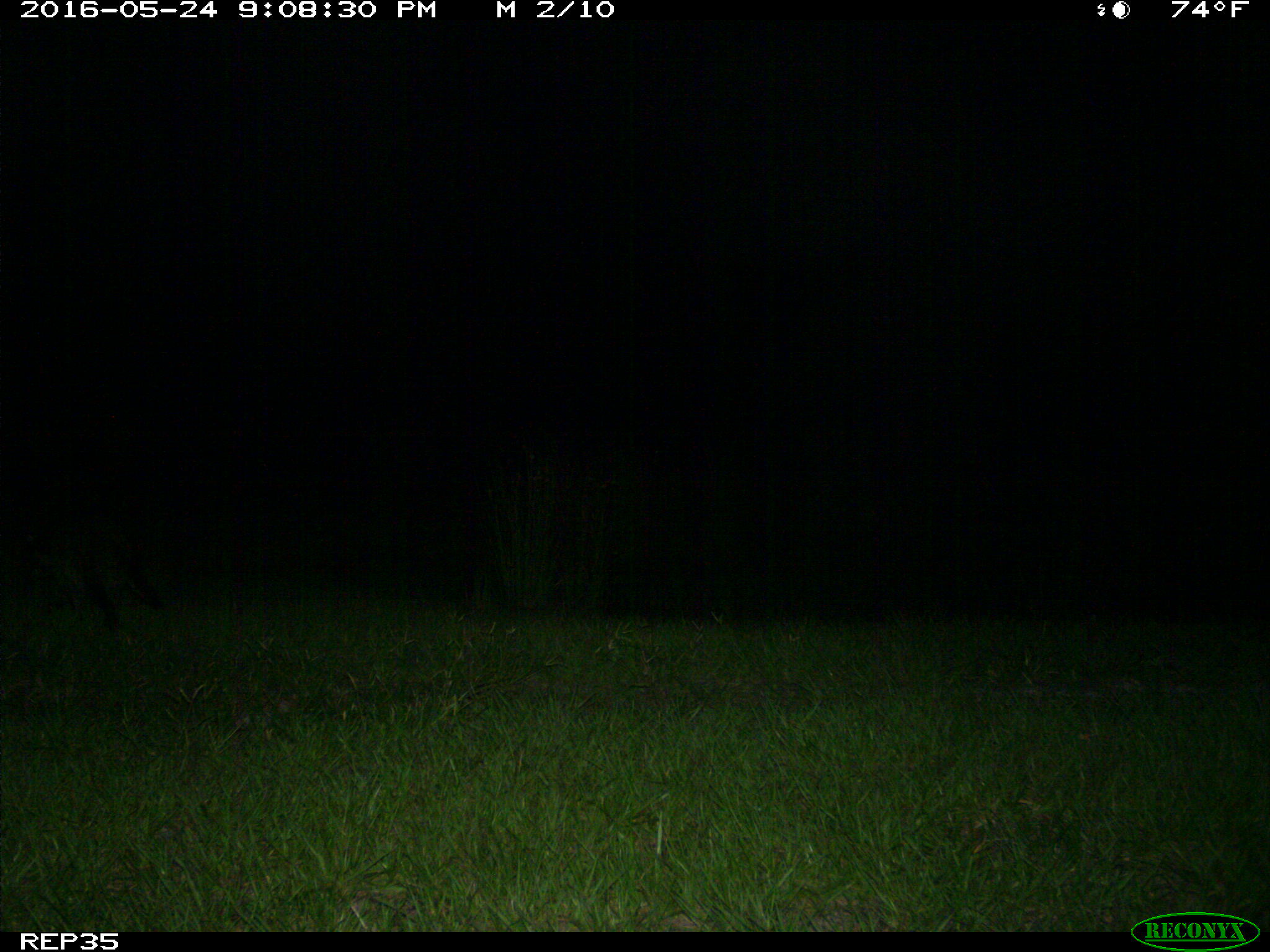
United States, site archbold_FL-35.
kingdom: Animalia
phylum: Chordata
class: Mammalia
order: Carnivora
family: Procyonidae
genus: Procyon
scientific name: Procyon lotor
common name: common raccoon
Procyon lotor (common raccoon).